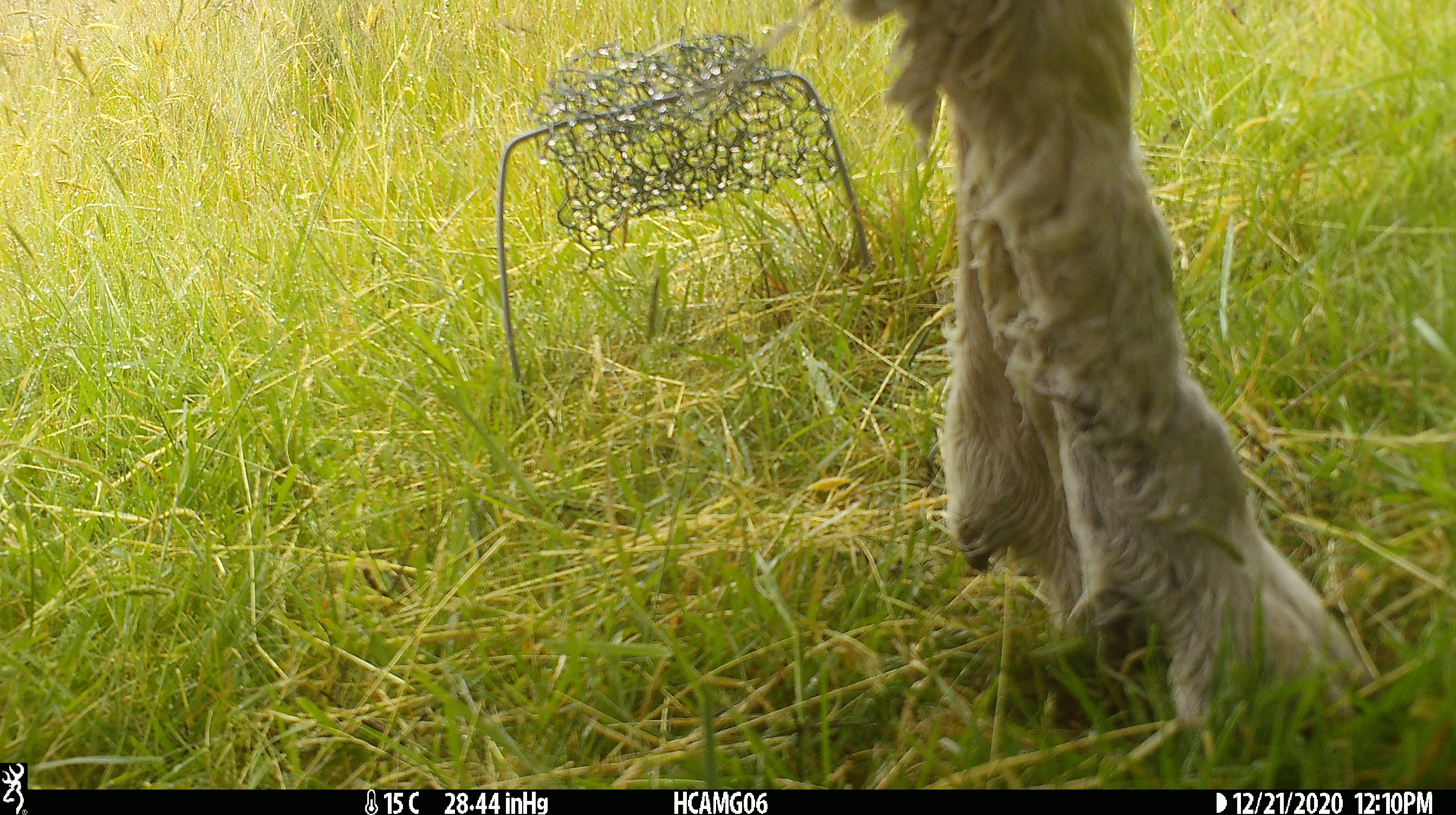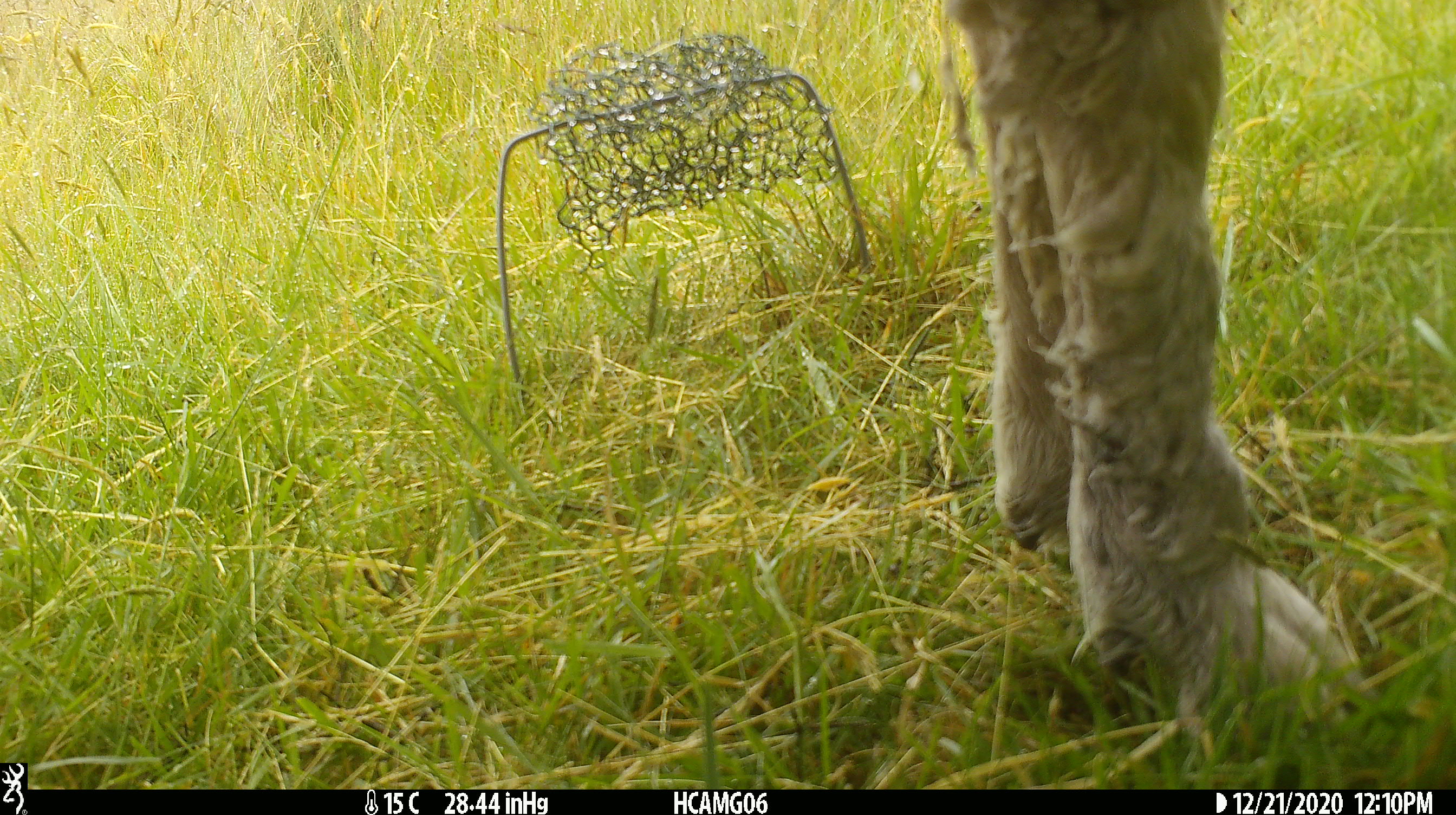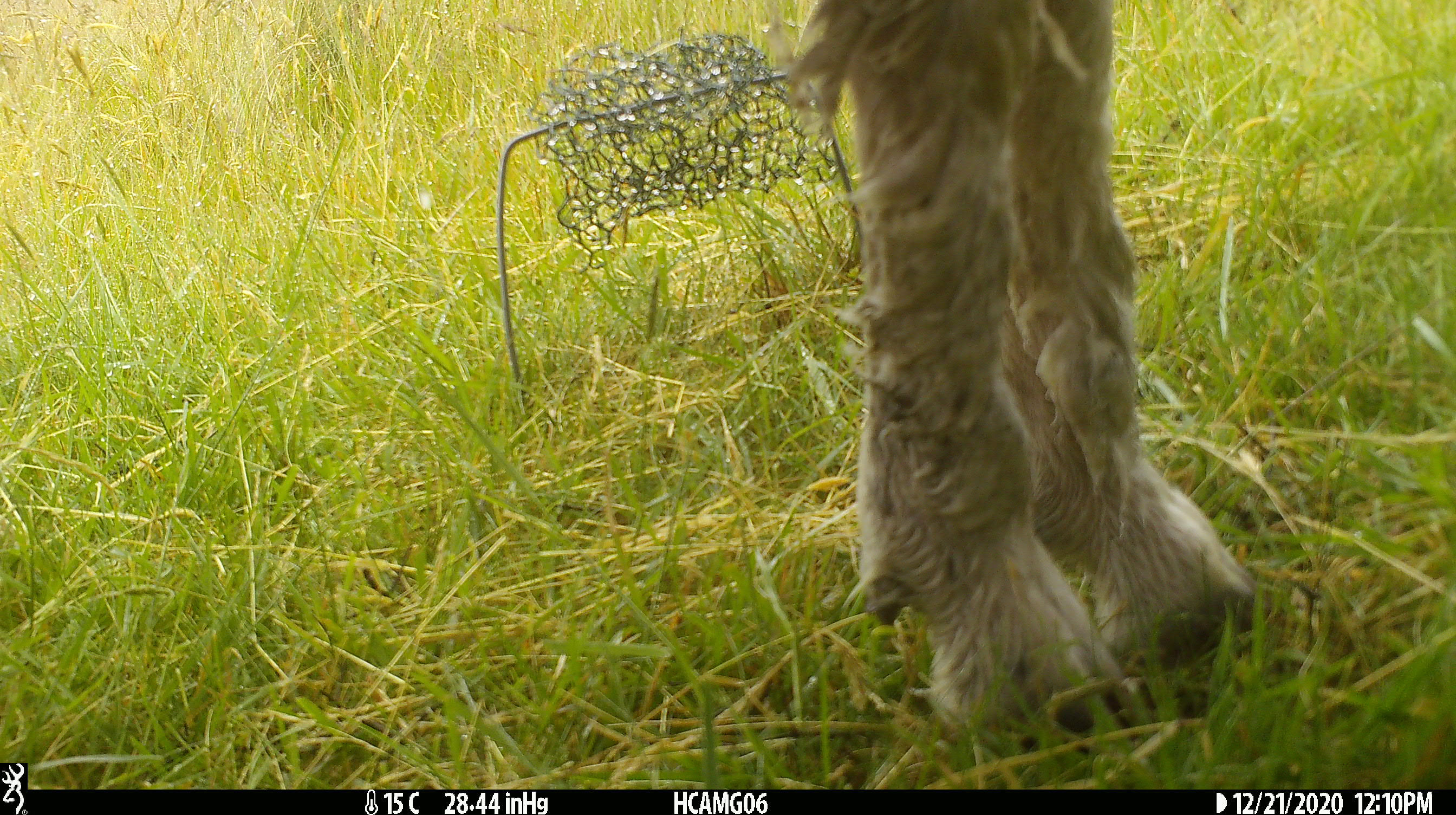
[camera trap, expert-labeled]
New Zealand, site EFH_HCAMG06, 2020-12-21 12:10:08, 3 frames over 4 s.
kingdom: Animalia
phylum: Chordata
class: Mammalia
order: Artiodactyla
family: Bovidae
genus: Ovis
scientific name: Ovis aries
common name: domestic sheep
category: sheep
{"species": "sheep (domestic sheep) (Ovis aries)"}